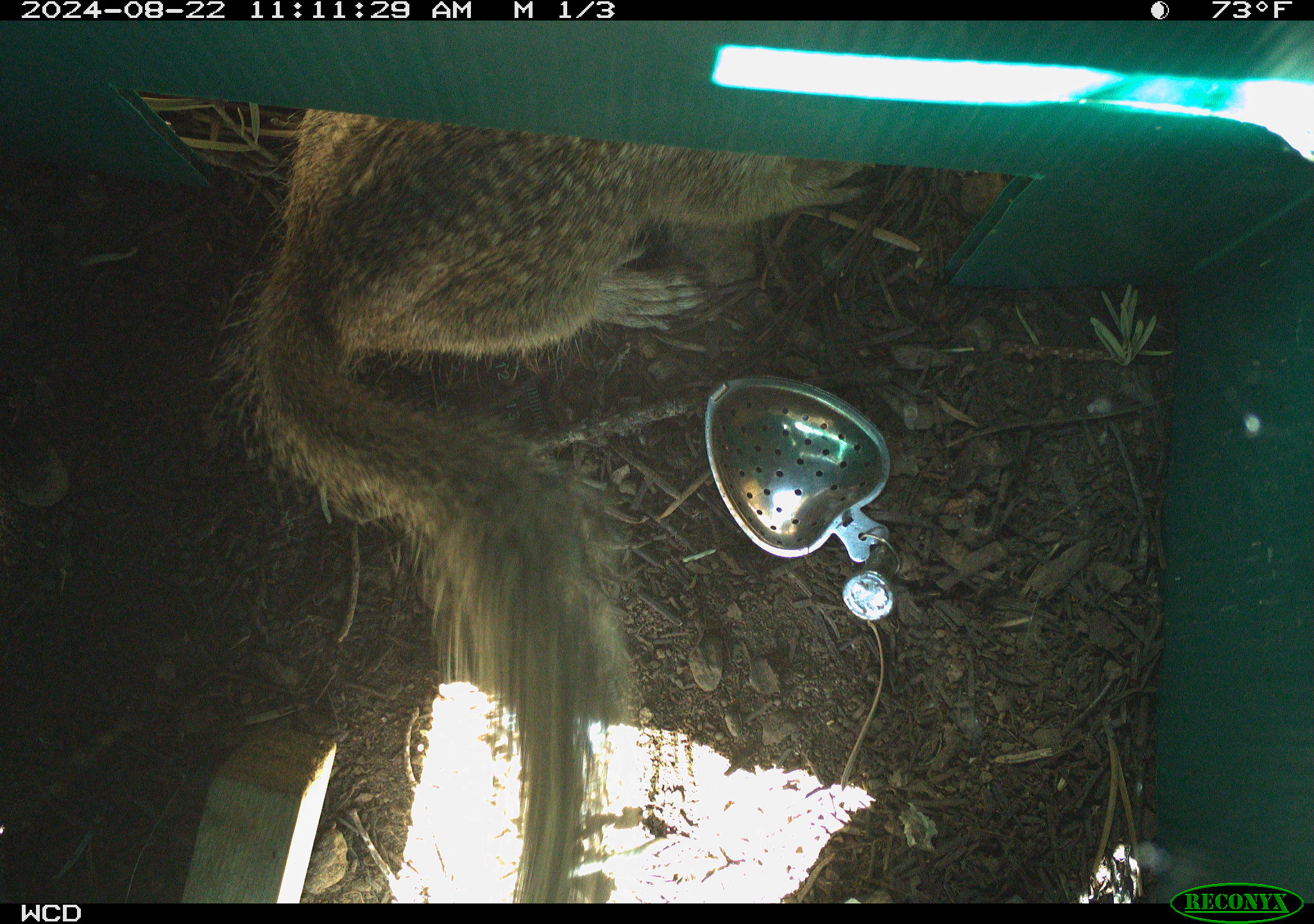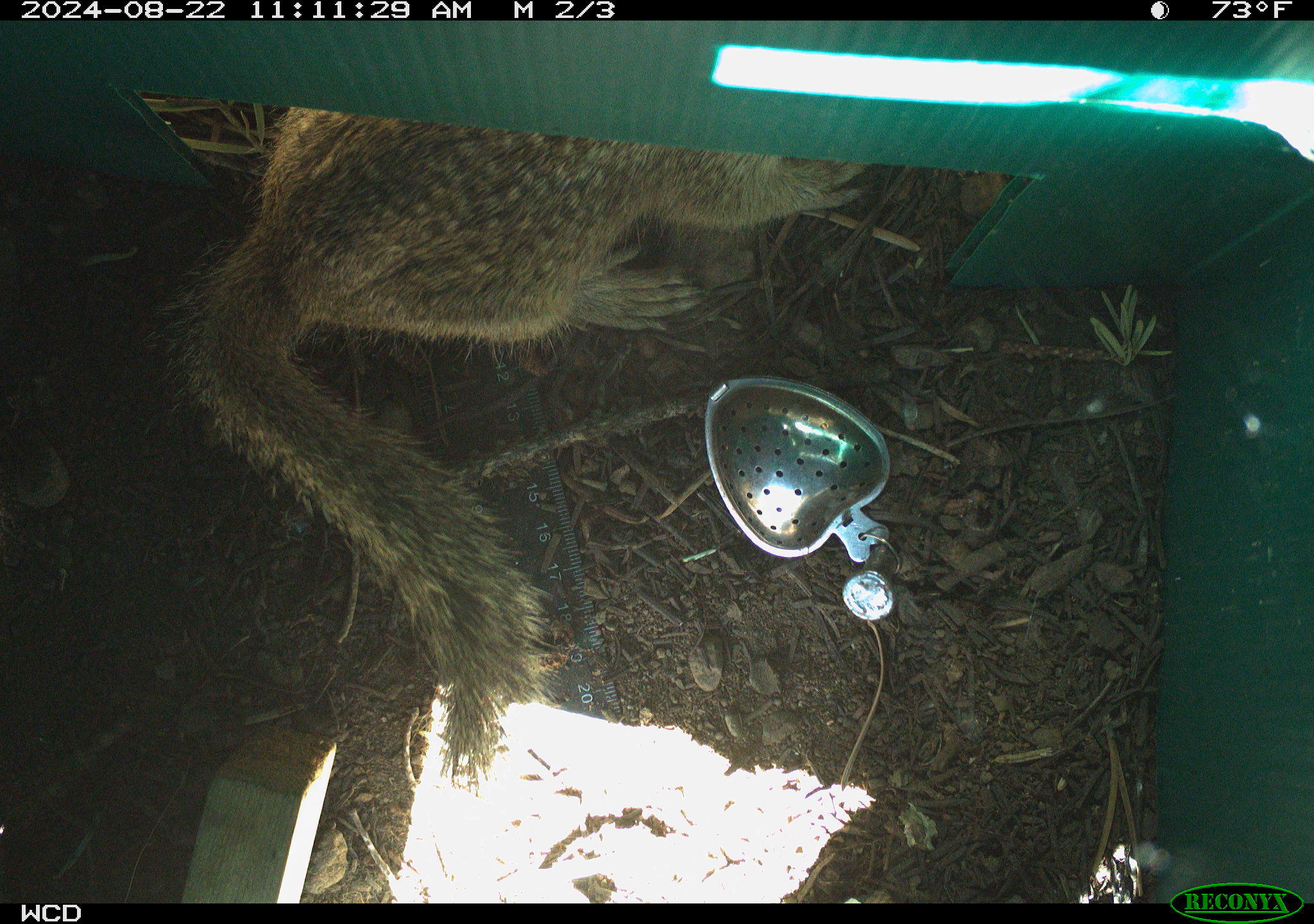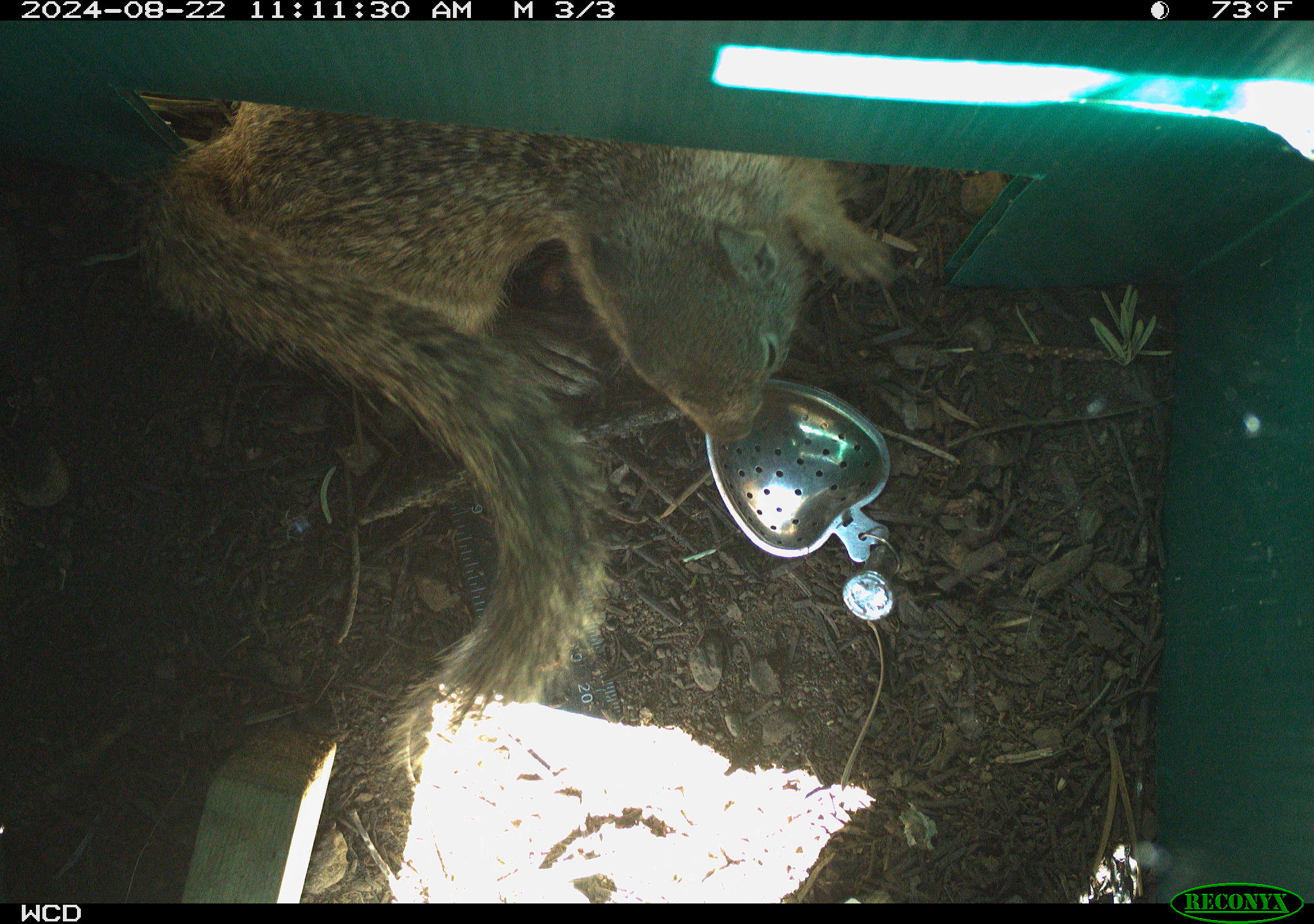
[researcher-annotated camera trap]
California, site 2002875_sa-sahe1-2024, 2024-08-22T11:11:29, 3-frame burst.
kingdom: Animalia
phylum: Chordata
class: Mammalia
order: Rodentia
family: Sciuridae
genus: Otospermophilus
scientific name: Otospermophilus beecheyi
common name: california ground squirrel